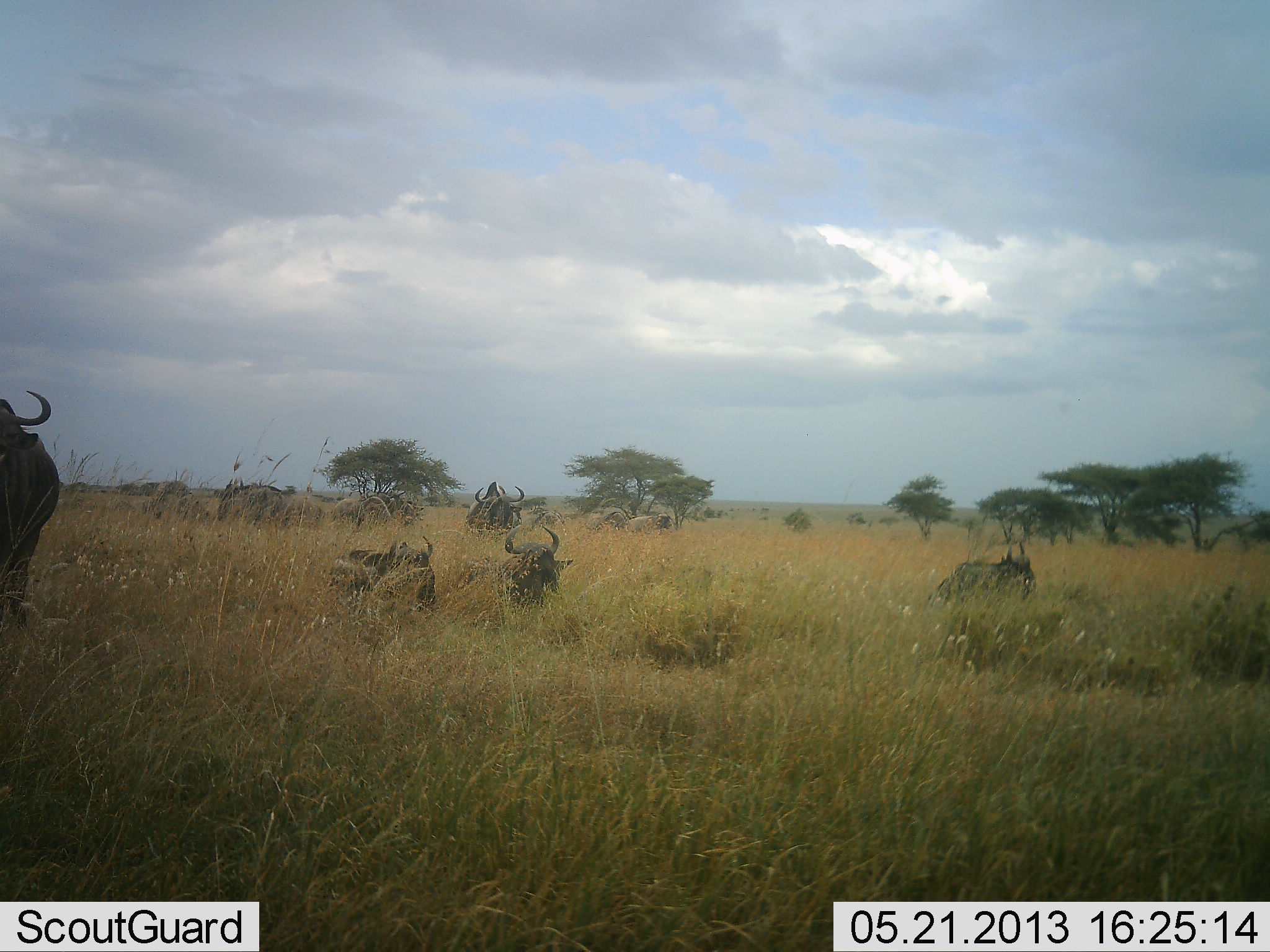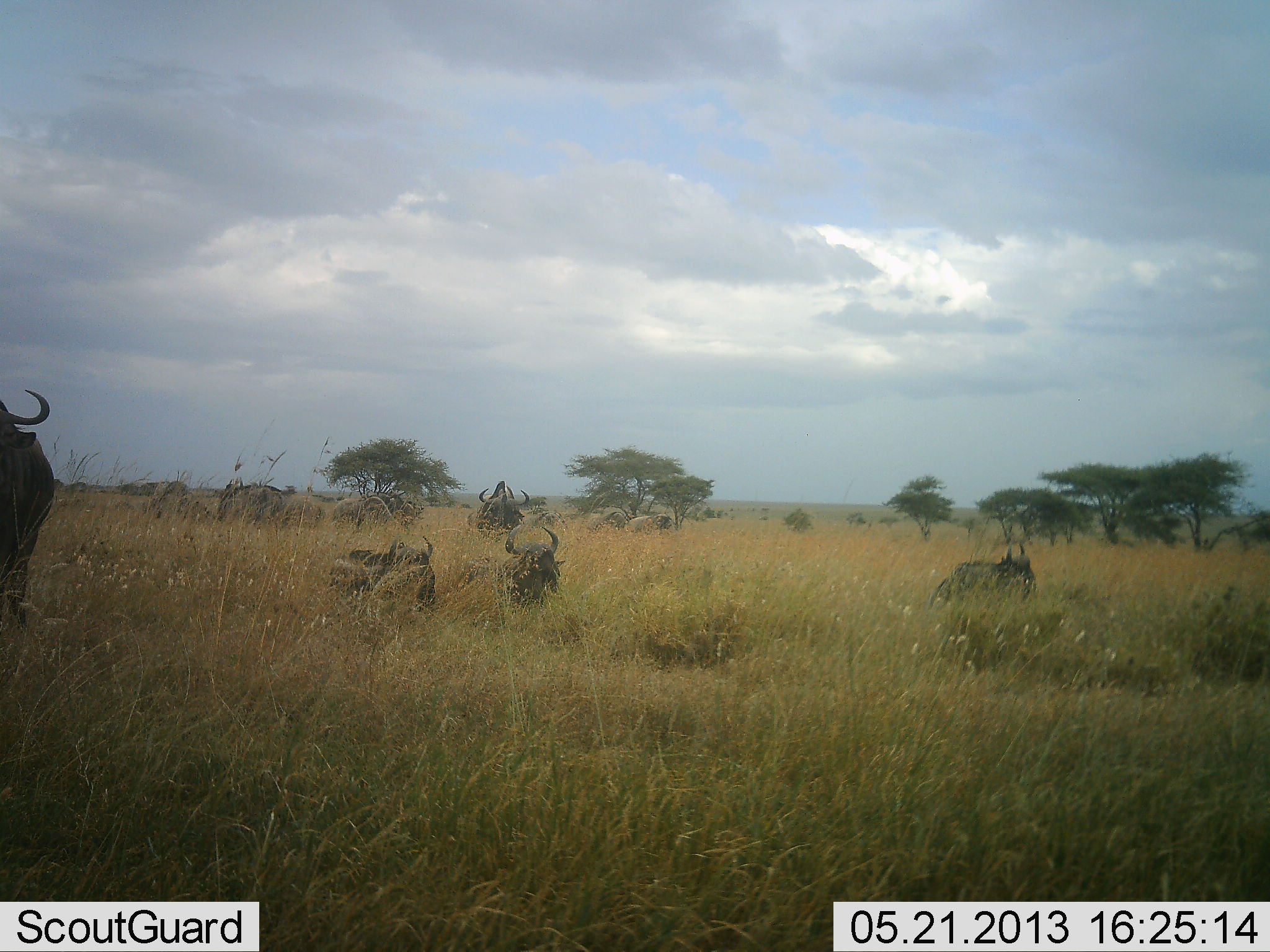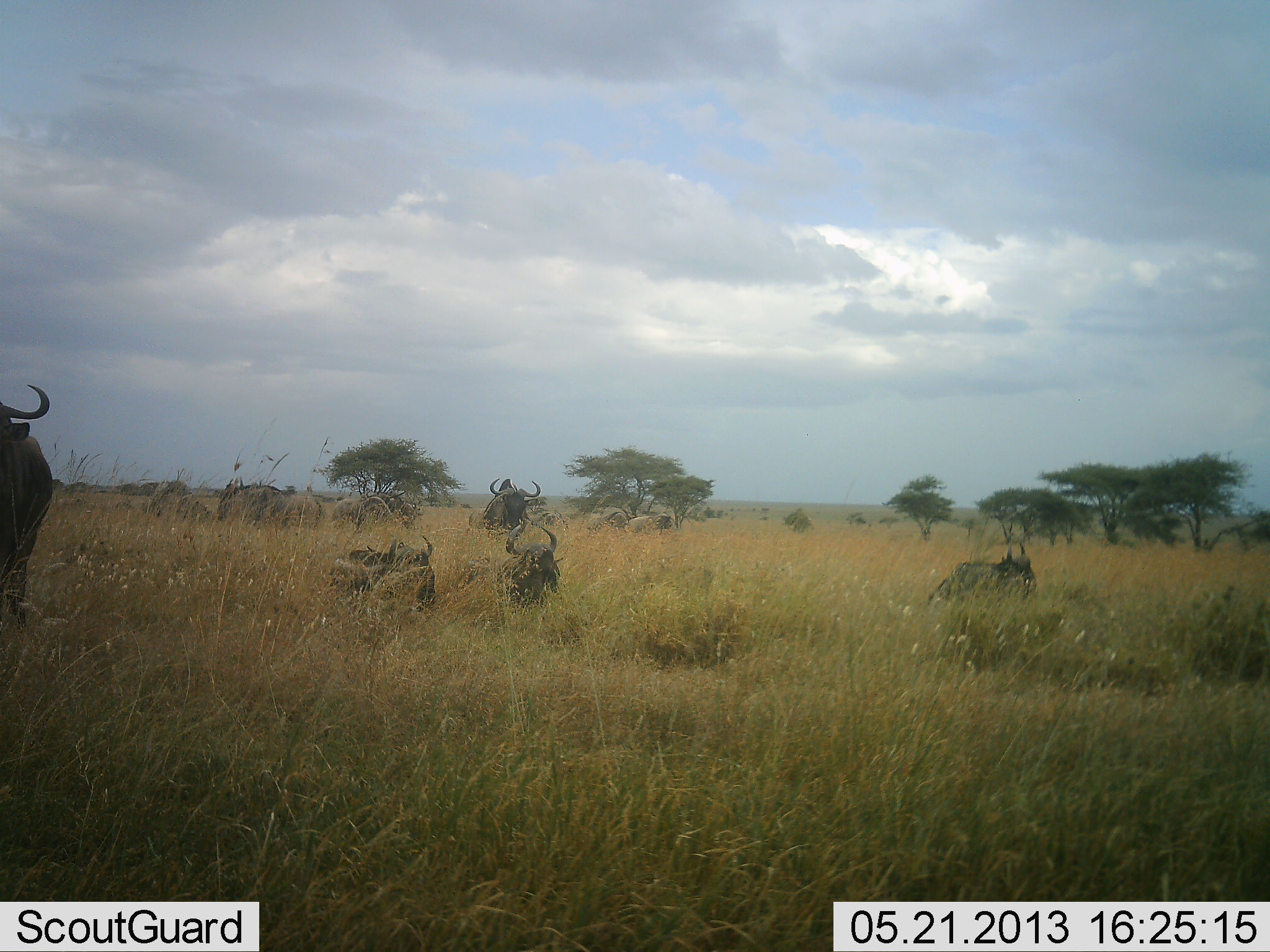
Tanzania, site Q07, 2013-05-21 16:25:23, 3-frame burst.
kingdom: Animalia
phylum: Chordata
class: Mammalia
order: Artiodactyla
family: Bovidae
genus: Connochaetes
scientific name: Connochaetes taurinus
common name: blue wildebeest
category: wildebeest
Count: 11-50.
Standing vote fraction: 85%.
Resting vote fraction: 85%.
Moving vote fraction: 12%.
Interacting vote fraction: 0%.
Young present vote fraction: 9%.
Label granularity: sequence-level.